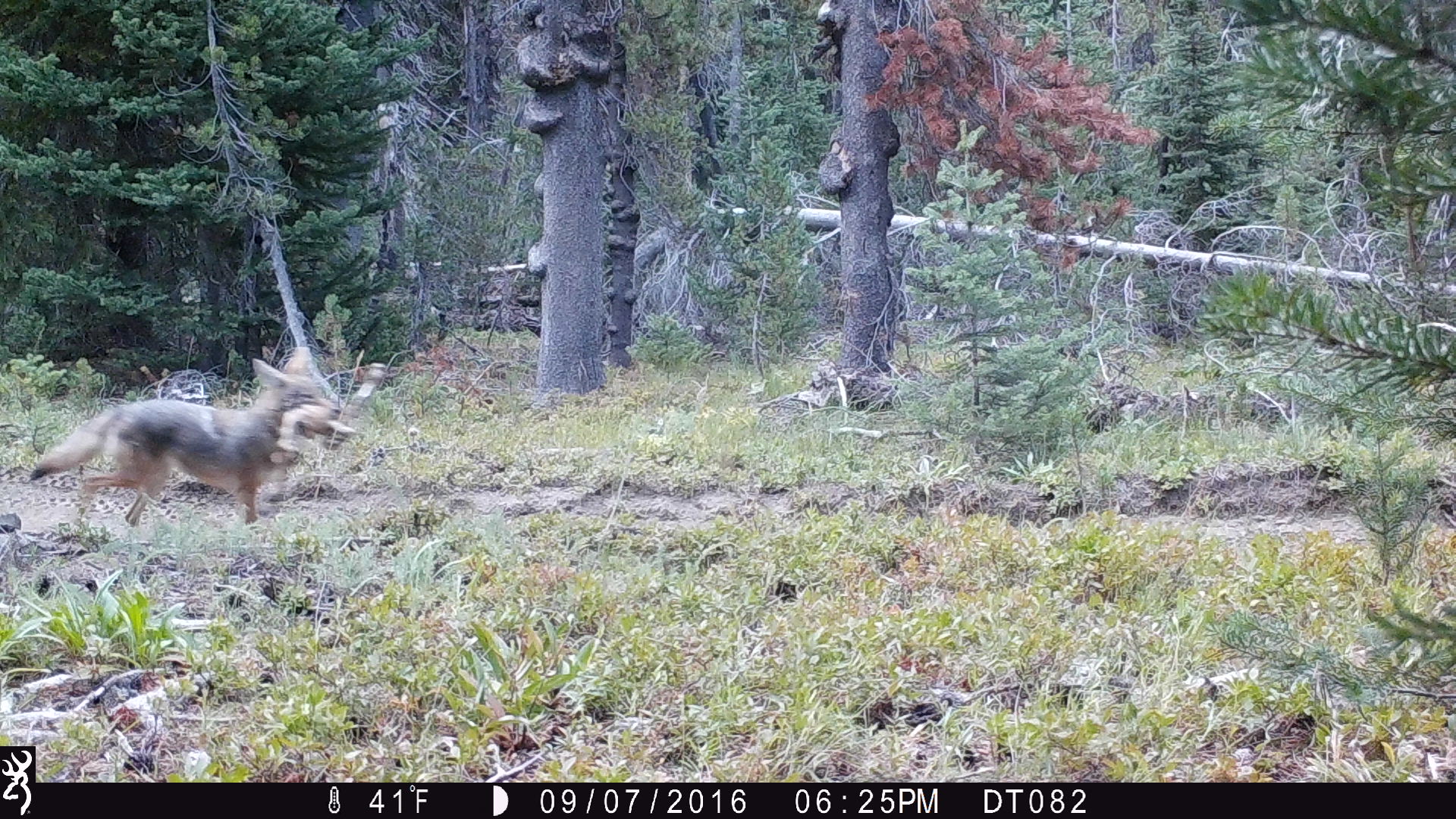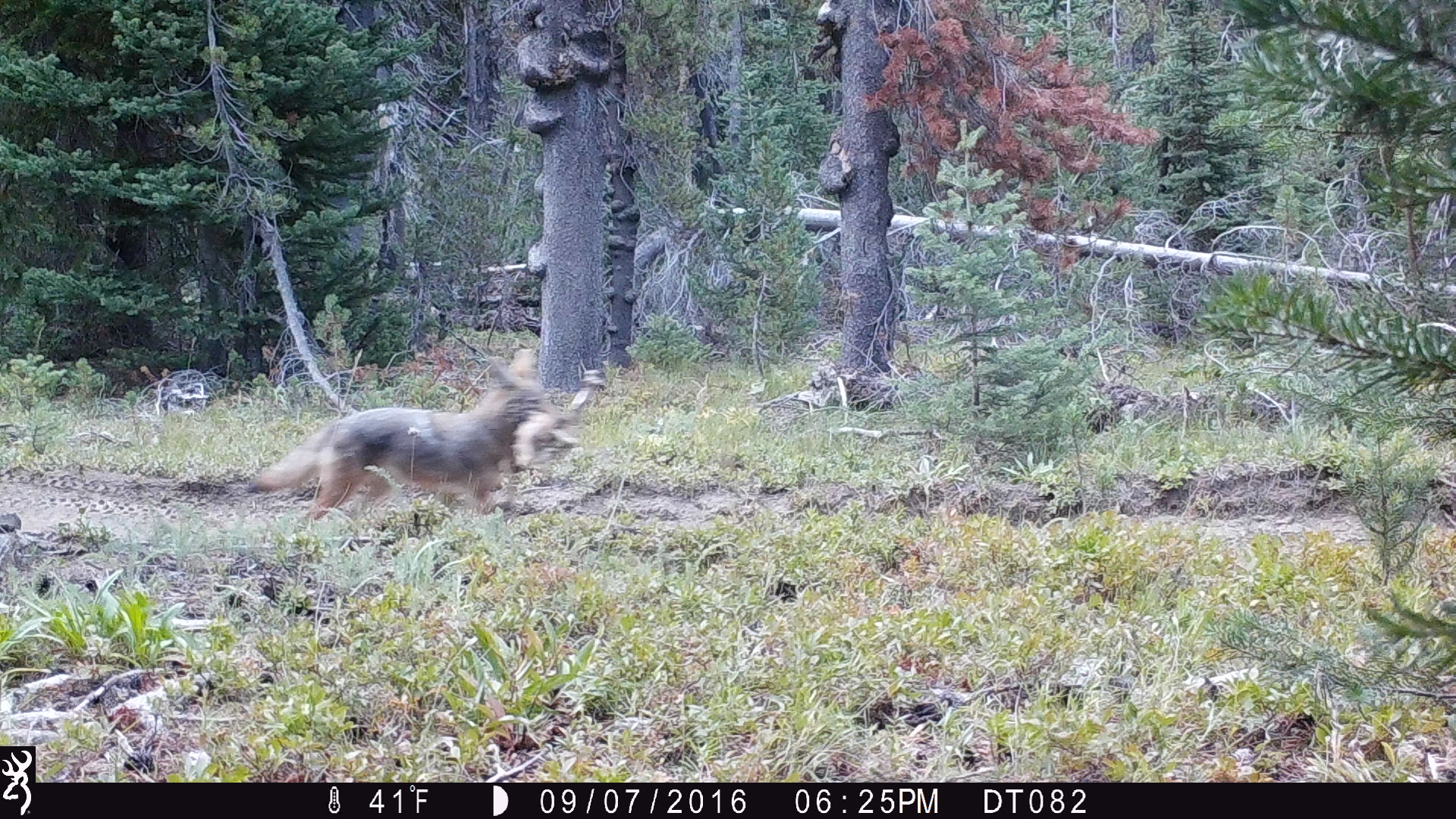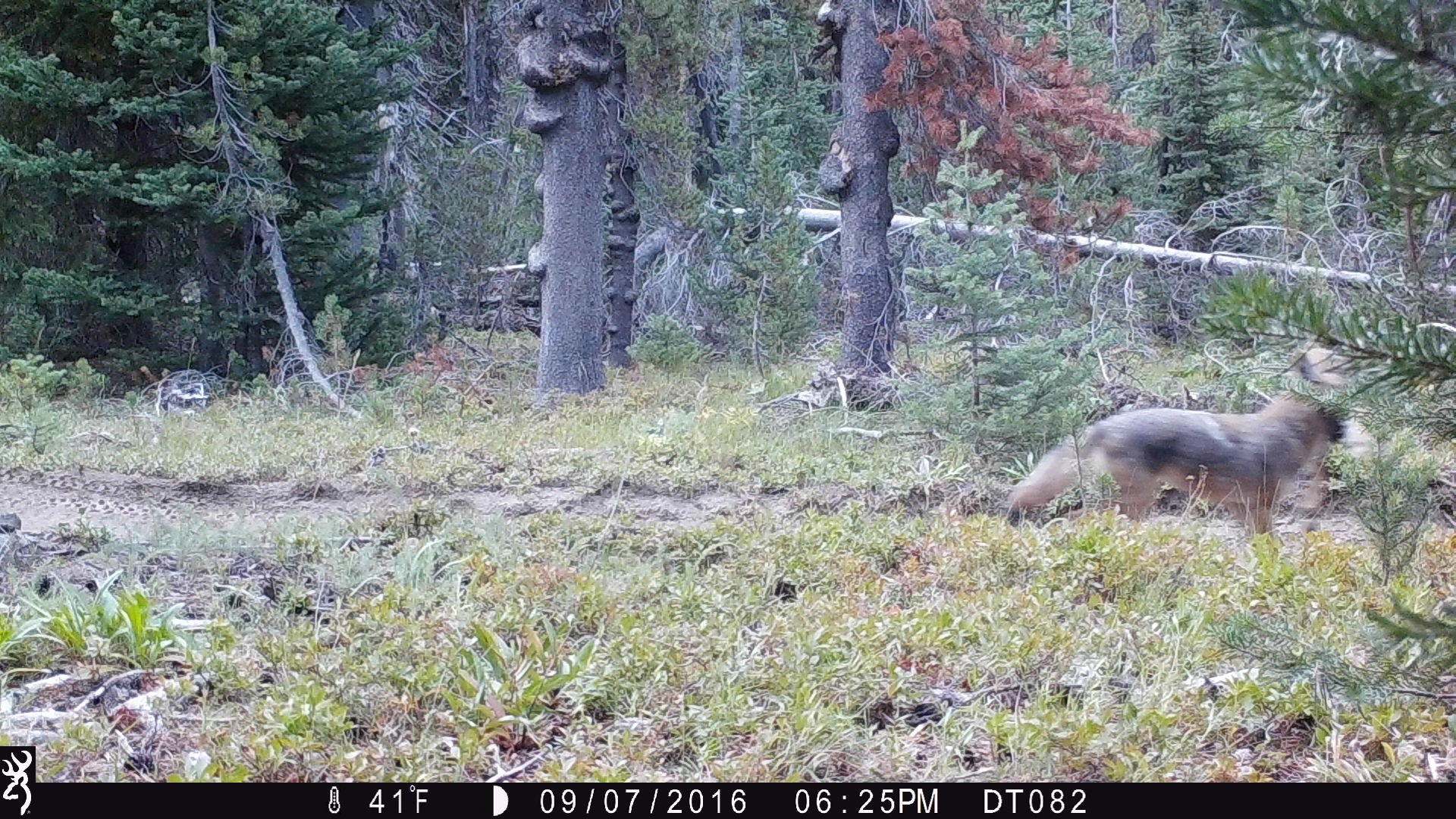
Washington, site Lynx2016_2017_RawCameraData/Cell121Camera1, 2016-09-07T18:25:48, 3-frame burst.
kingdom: Animalia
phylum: Chordata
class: Mammalia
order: Carnivora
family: Canidae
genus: Canis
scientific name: Canis latrans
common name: coyote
Canis latrans (coyote). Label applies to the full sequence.